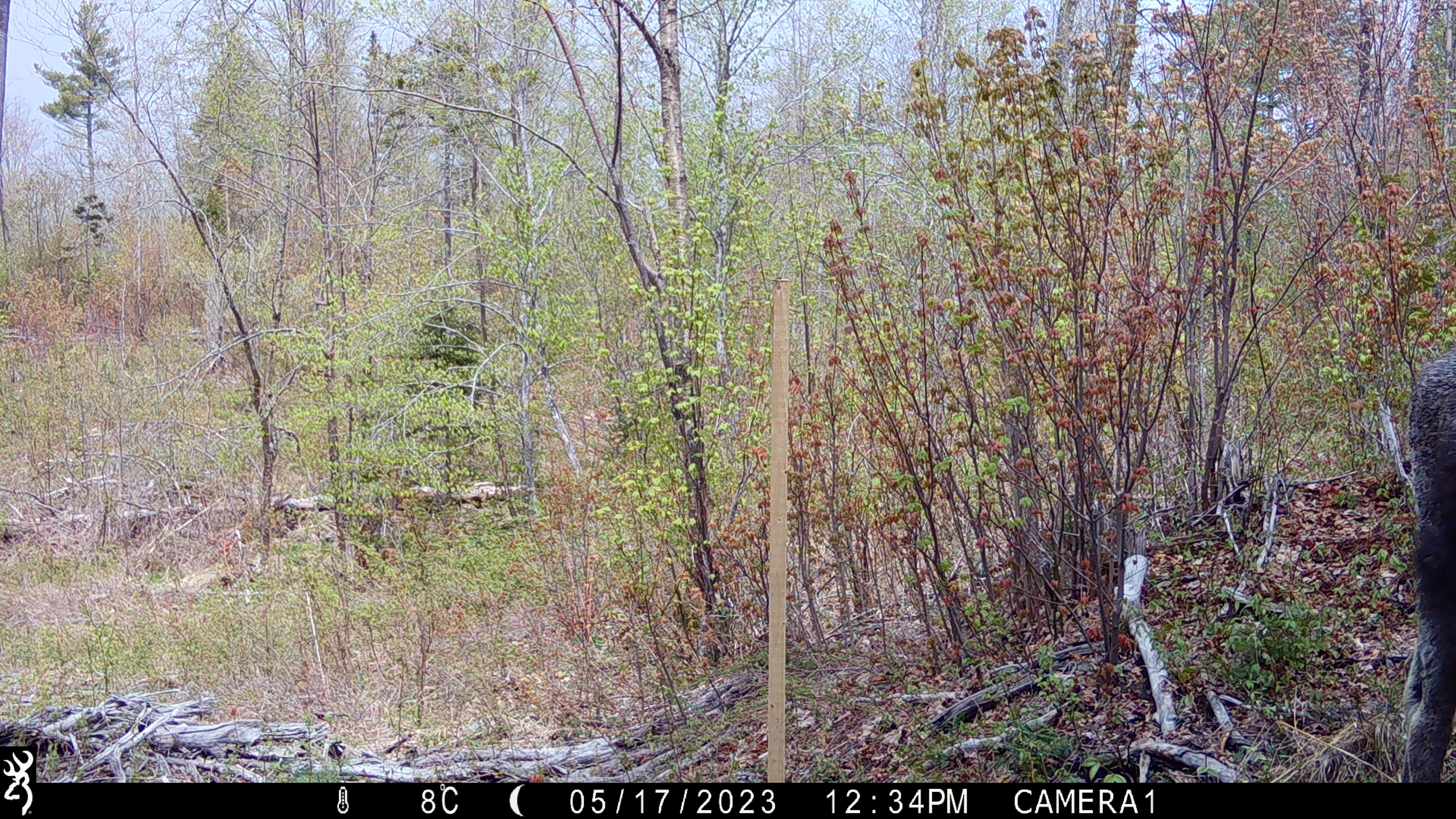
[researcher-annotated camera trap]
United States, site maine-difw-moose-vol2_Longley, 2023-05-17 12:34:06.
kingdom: Animalia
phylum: Chordata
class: Mammalia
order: Artiodactyla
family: Cervidae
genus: Alces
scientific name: Alces alces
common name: moose